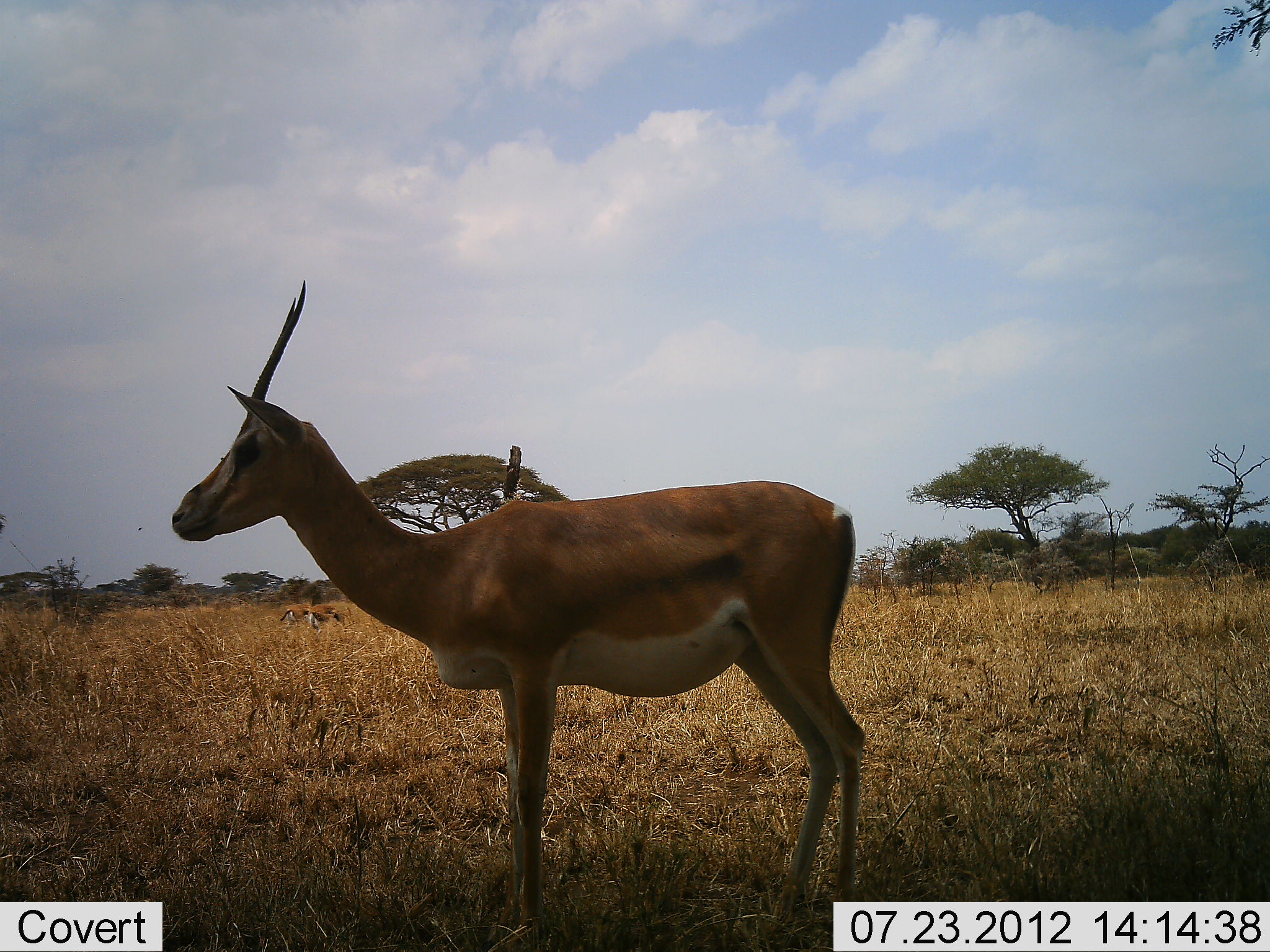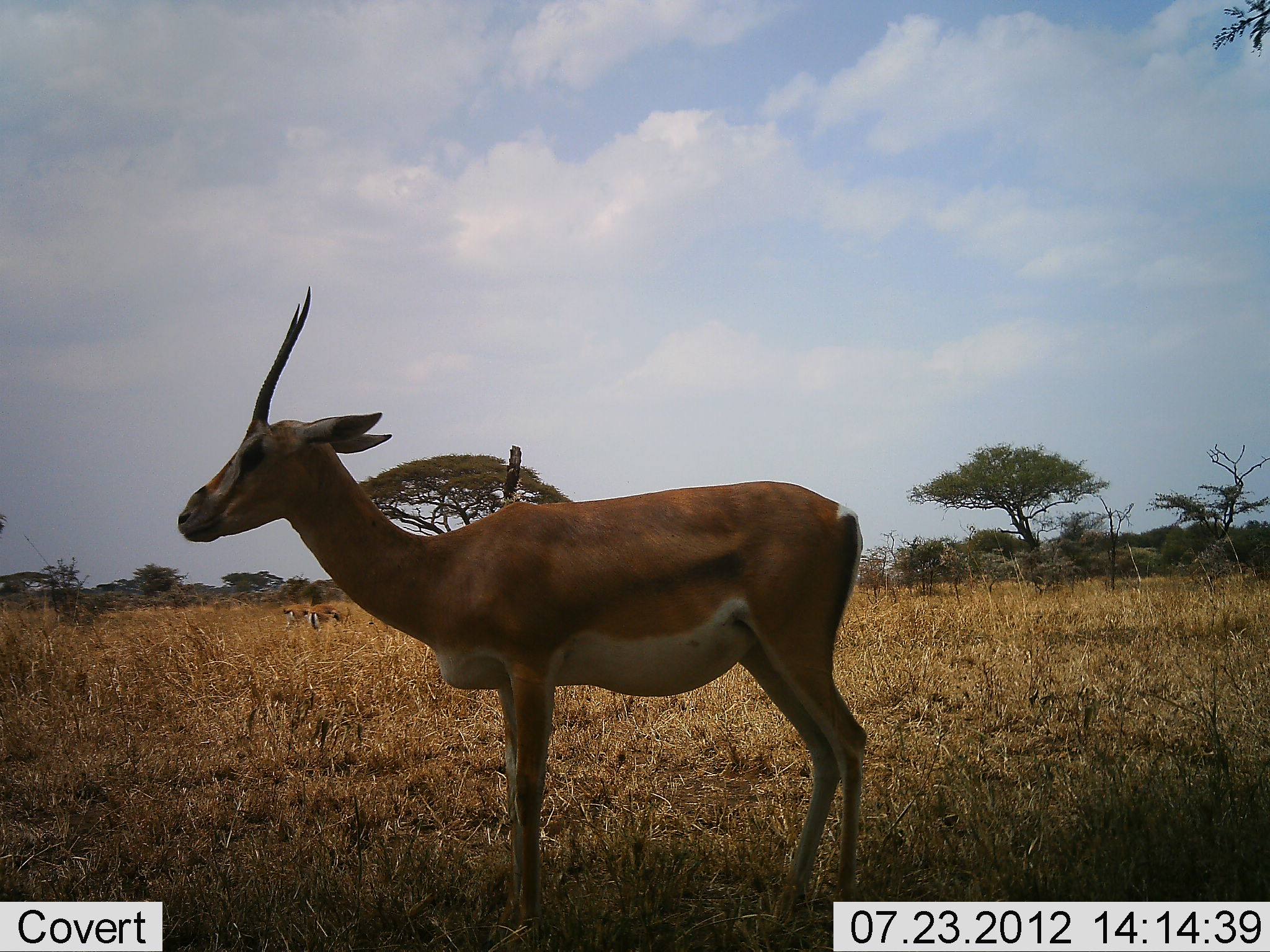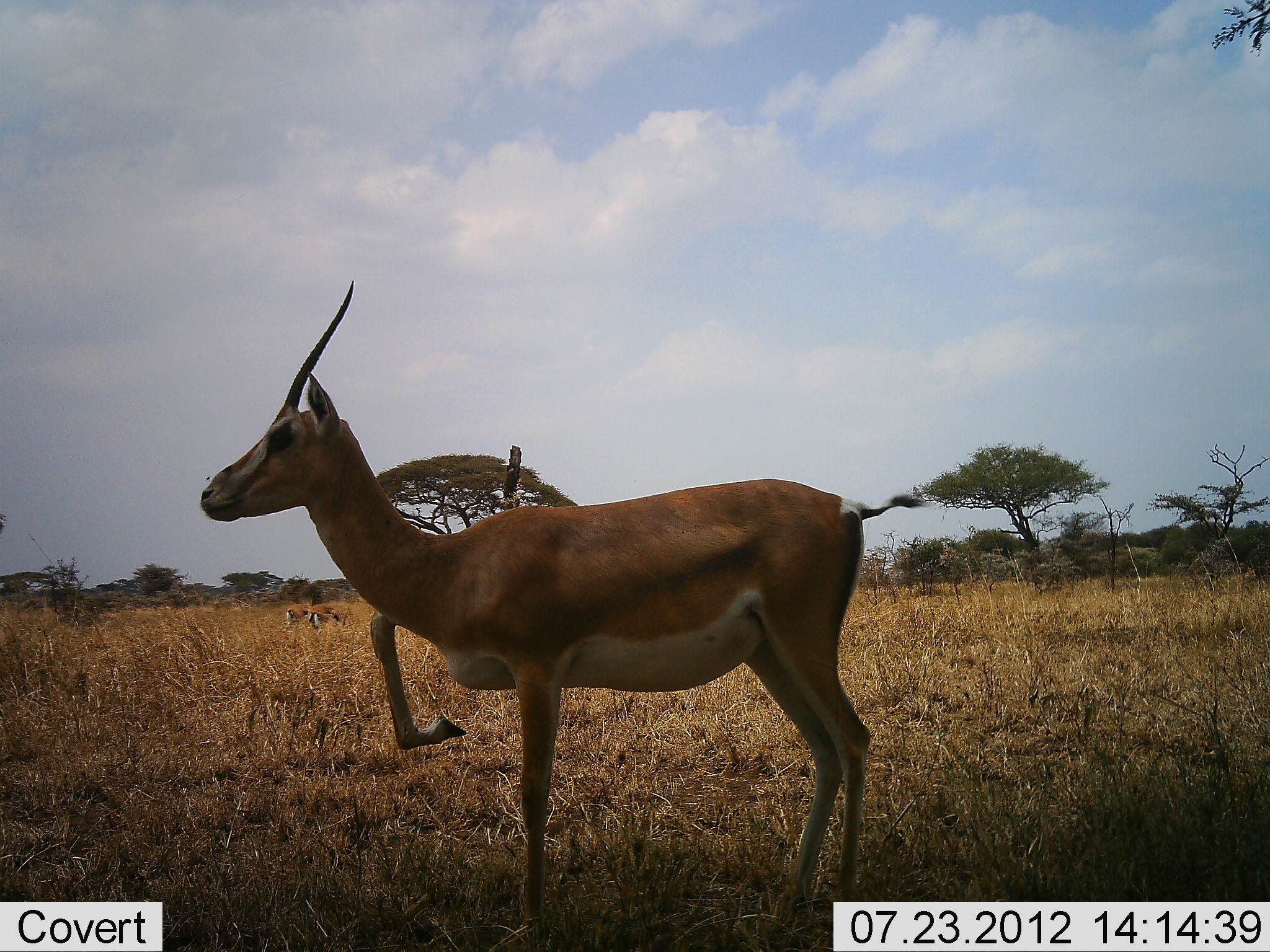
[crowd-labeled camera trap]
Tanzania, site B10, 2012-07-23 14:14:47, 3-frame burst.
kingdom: Animalia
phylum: Chordata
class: Mammalia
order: Artiodactyla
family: Bovidae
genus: Nanger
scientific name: Nanger granti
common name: grant's gazelle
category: gazellegrants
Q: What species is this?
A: Gazellegrants (grant's gazelle) (Nanger granti).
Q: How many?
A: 1.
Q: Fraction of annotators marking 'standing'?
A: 100%.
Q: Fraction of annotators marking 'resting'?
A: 0%.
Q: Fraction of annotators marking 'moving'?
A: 0%.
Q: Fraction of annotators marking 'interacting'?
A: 0%.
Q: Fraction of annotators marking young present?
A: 0%.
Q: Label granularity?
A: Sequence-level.